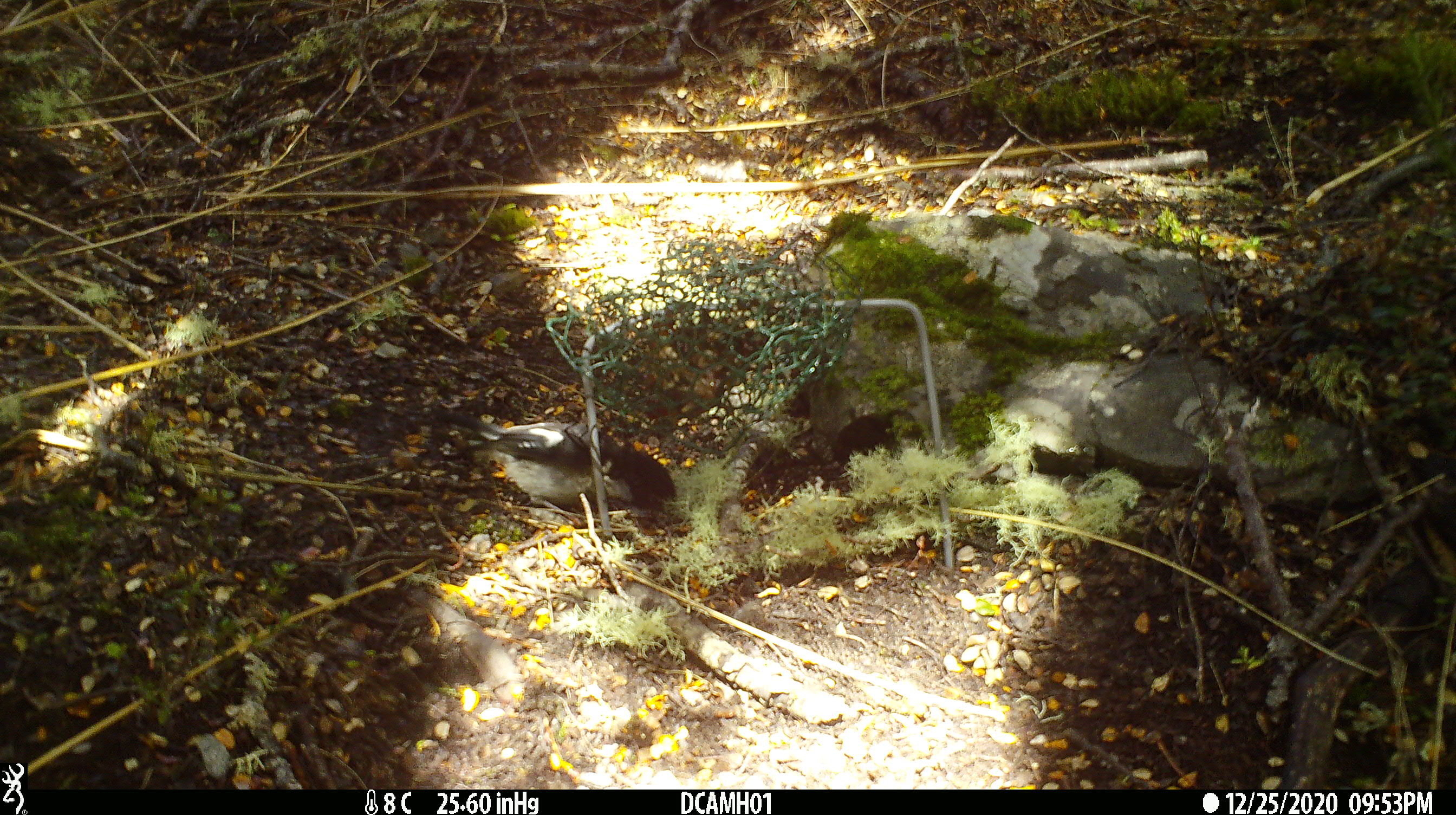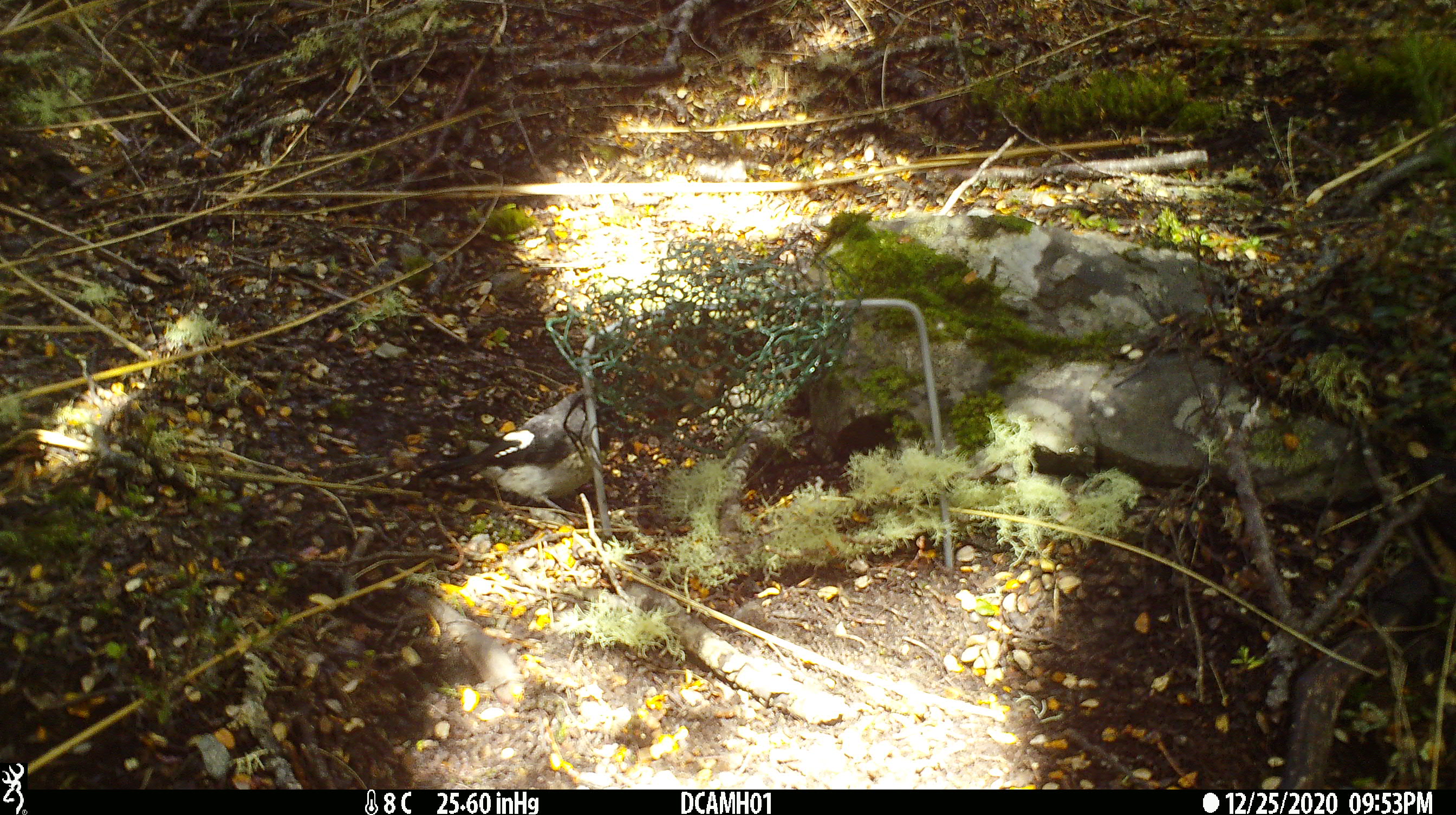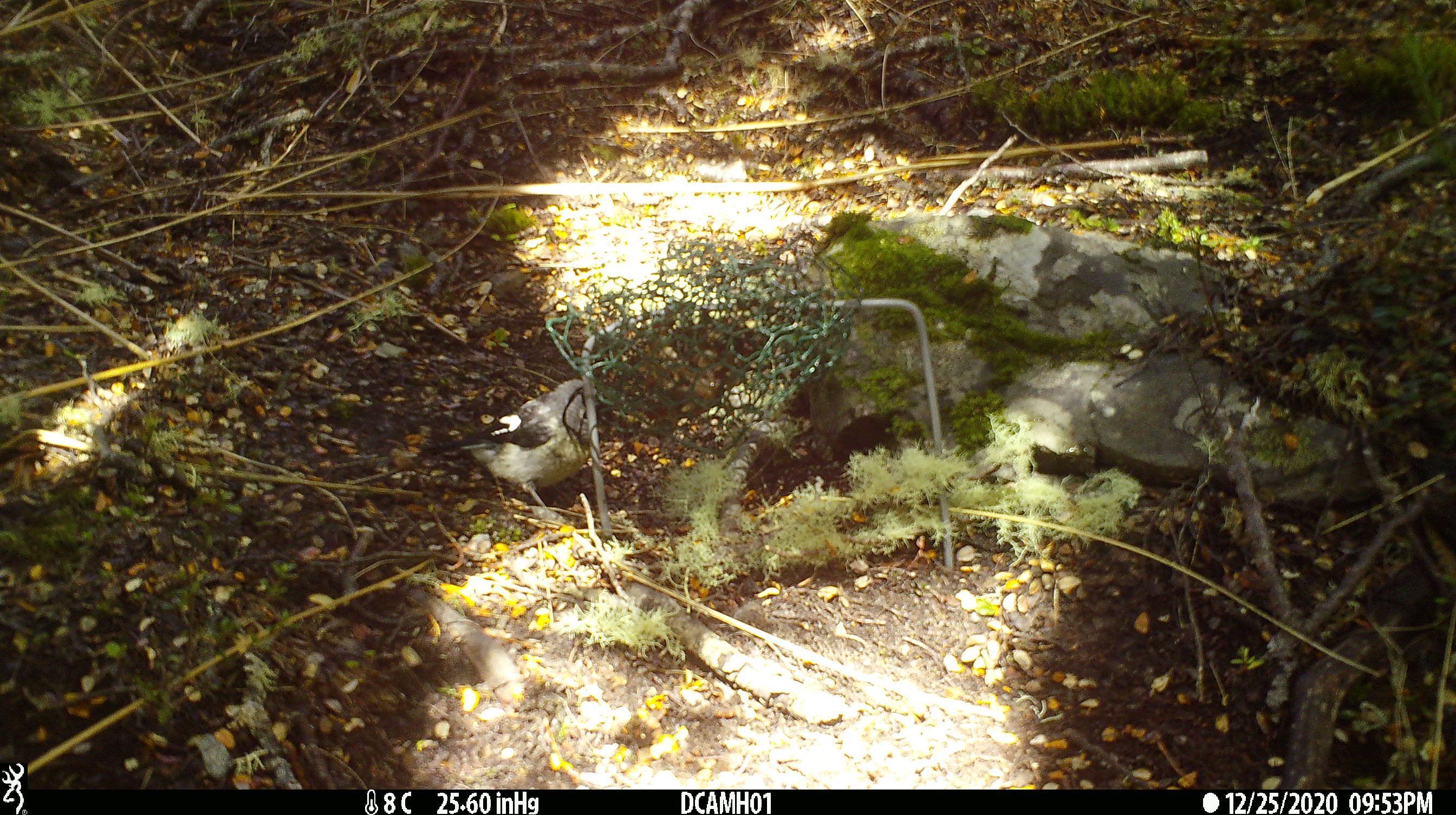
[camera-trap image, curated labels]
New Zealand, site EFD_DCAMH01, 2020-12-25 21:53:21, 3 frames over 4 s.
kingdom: Animalia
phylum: Chordata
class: Aves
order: Passeriformes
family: Petroicidae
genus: Petroica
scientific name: Petroica macrocephala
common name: tomtit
Tomtit (Petroica macrocephala).